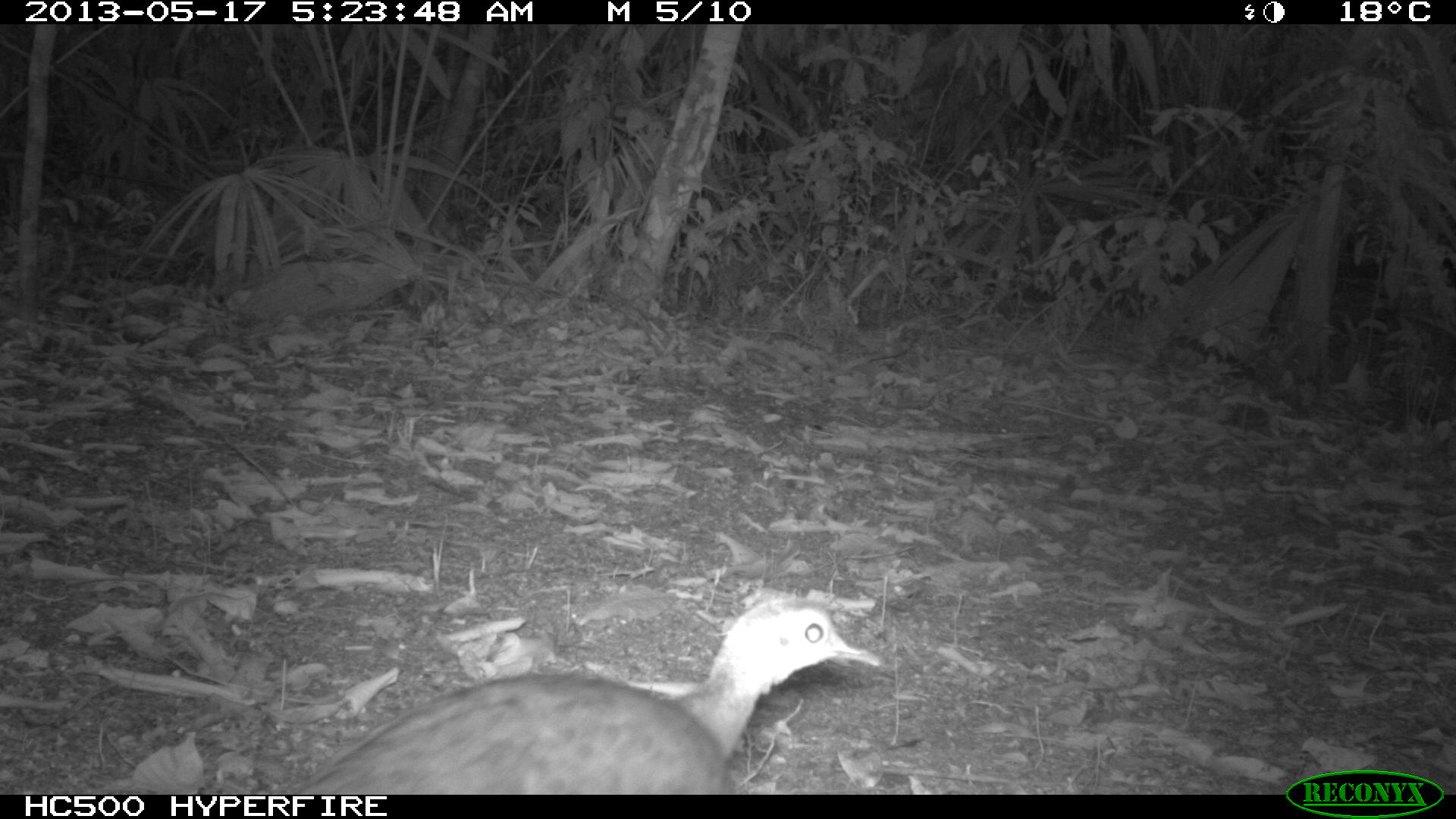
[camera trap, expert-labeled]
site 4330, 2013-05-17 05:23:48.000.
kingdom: Animalia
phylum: Chordata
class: Aves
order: Tinamiformes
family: Tinamidae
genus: Tinamus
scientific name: Tinamus major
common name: great tinamou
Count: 1.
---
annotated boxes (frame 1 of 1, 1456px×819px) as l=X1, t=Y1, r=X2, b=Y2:
tinamus major: l=285, t=586, r=881, b=794